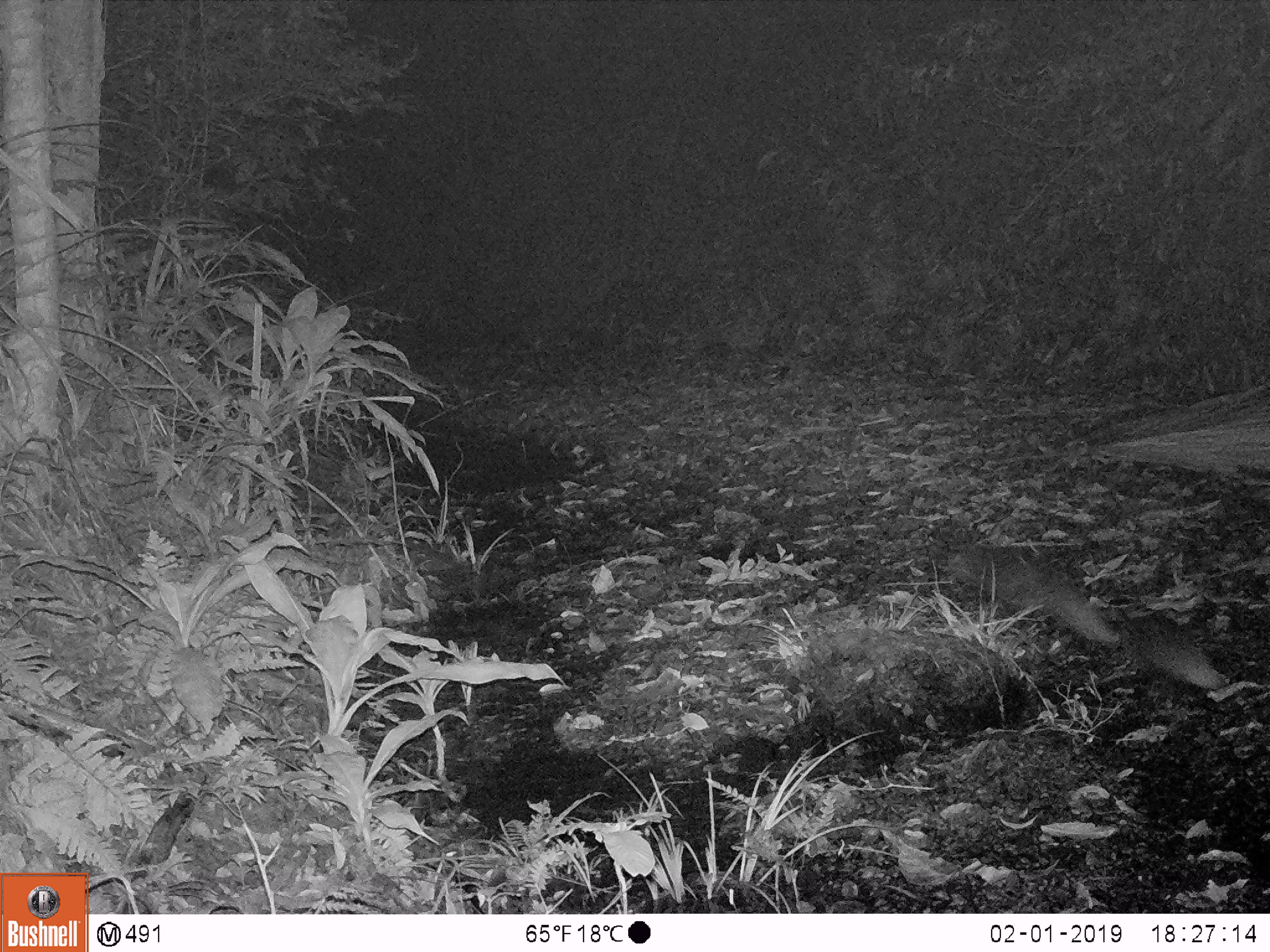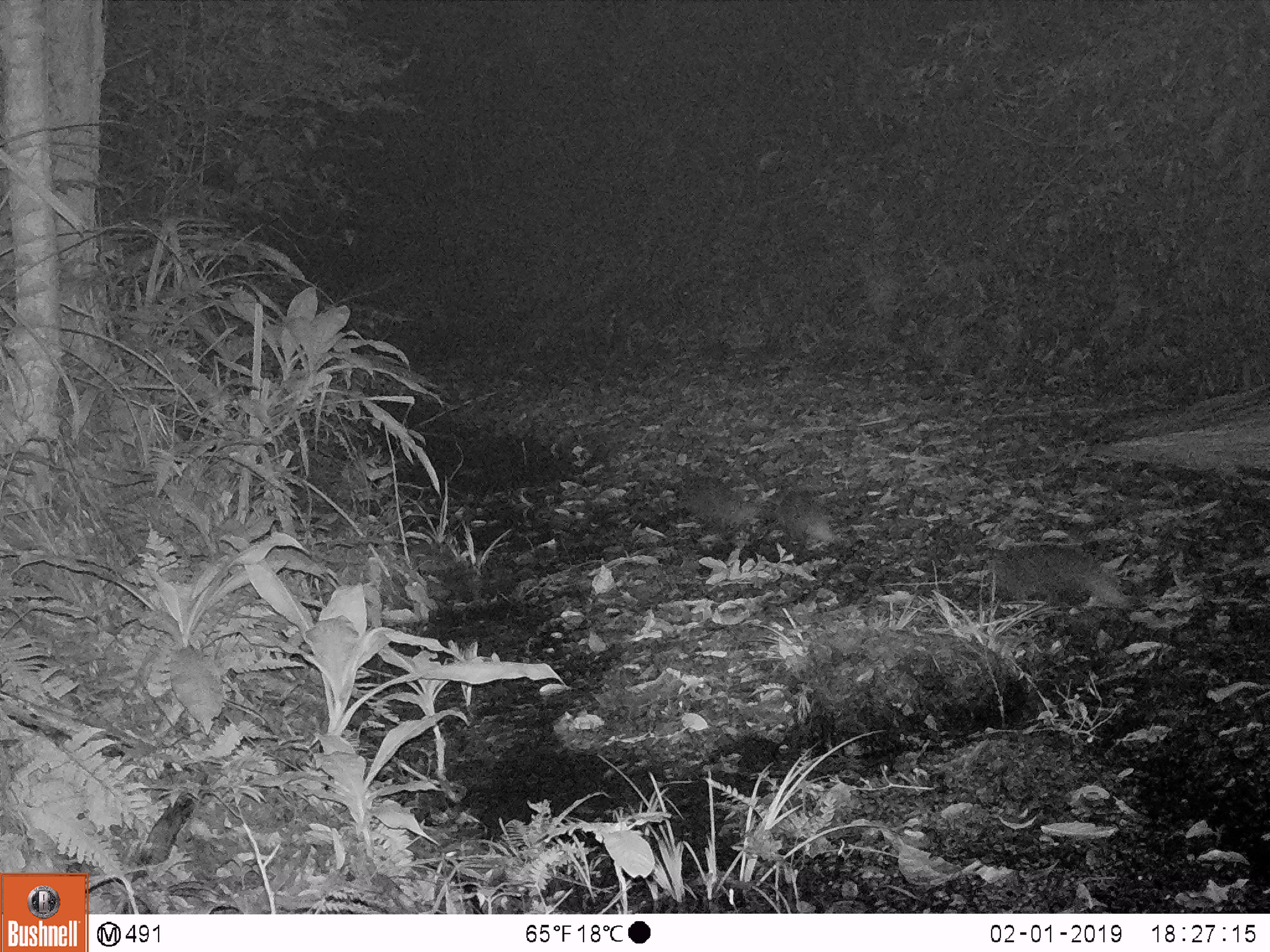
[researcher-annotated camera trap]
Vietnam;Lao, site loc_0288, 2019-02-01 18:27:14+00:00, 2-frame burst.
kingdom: Animalia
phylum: Chordata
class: Mammalia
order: Carnivora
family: Herpestidae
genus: Urva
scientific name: Urva urva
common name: crab-eating mongoose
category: crab eating mongoose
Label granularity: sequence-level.